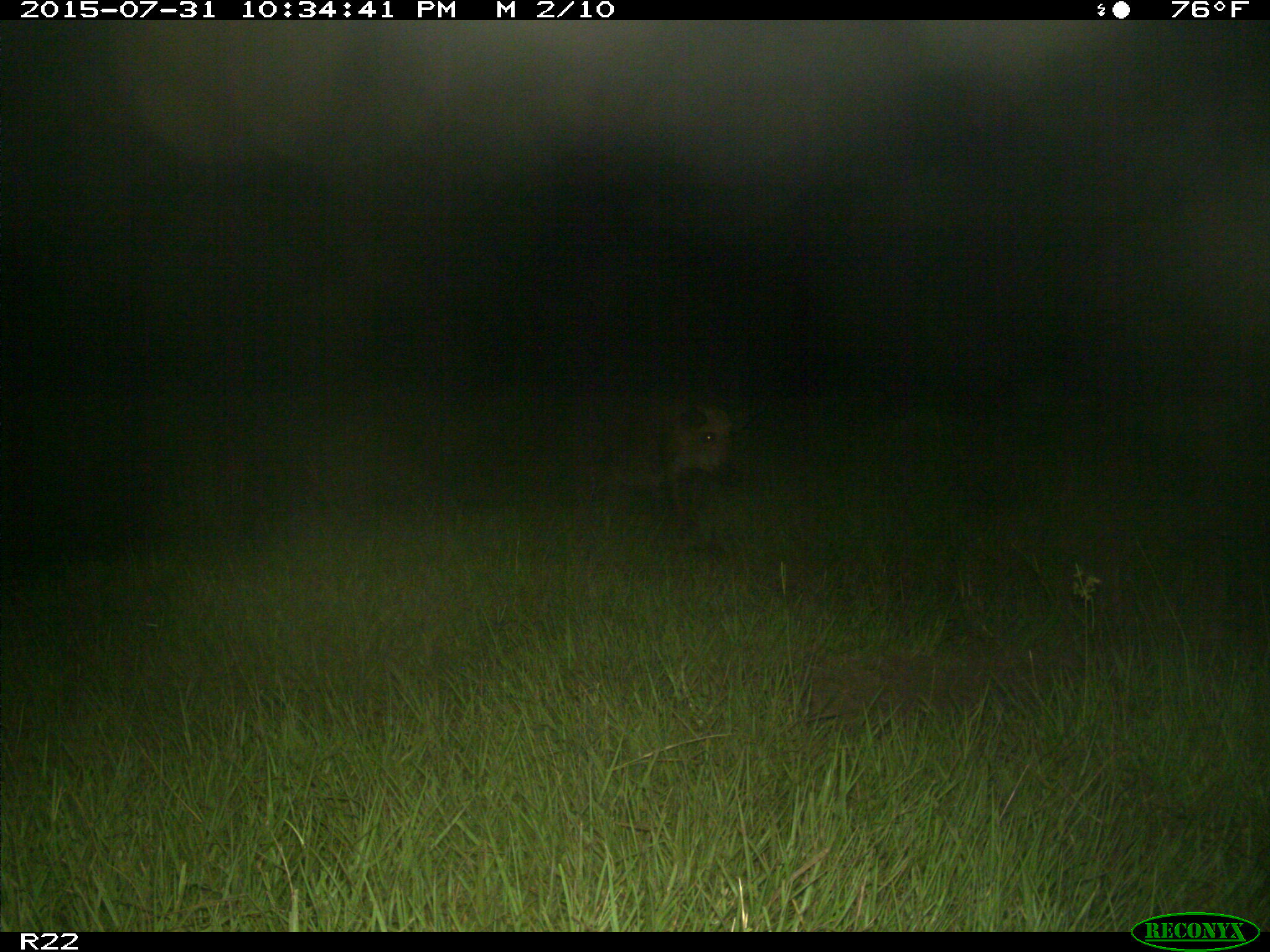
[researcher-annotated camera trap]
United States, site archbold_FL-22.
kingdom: Animalia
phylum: Chordata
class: Mammalia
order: Artiodactyla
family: Suidae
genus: Sus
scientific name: Sus scrofa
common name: wild boar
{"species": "Sus scrofa (wild boar)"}